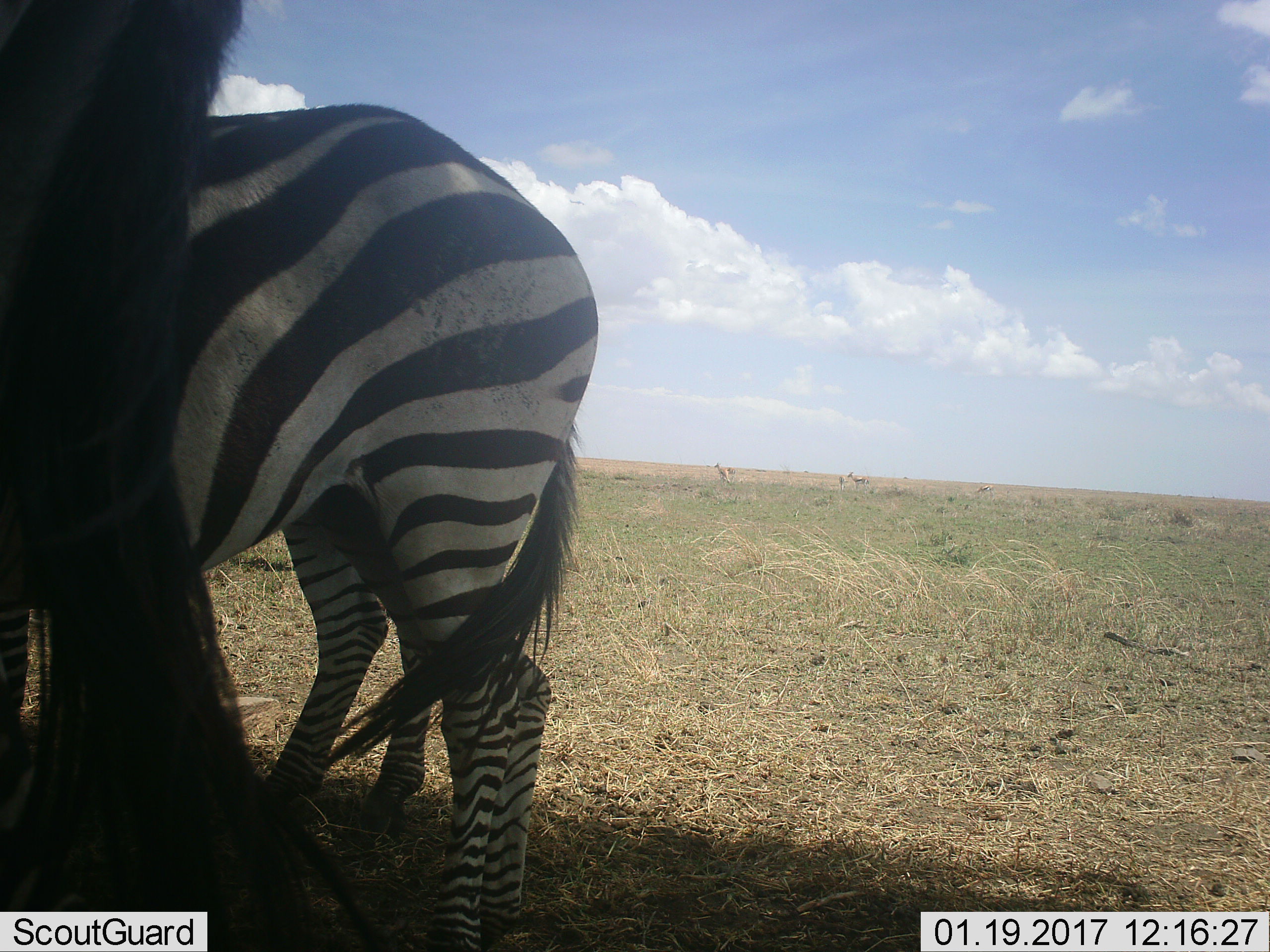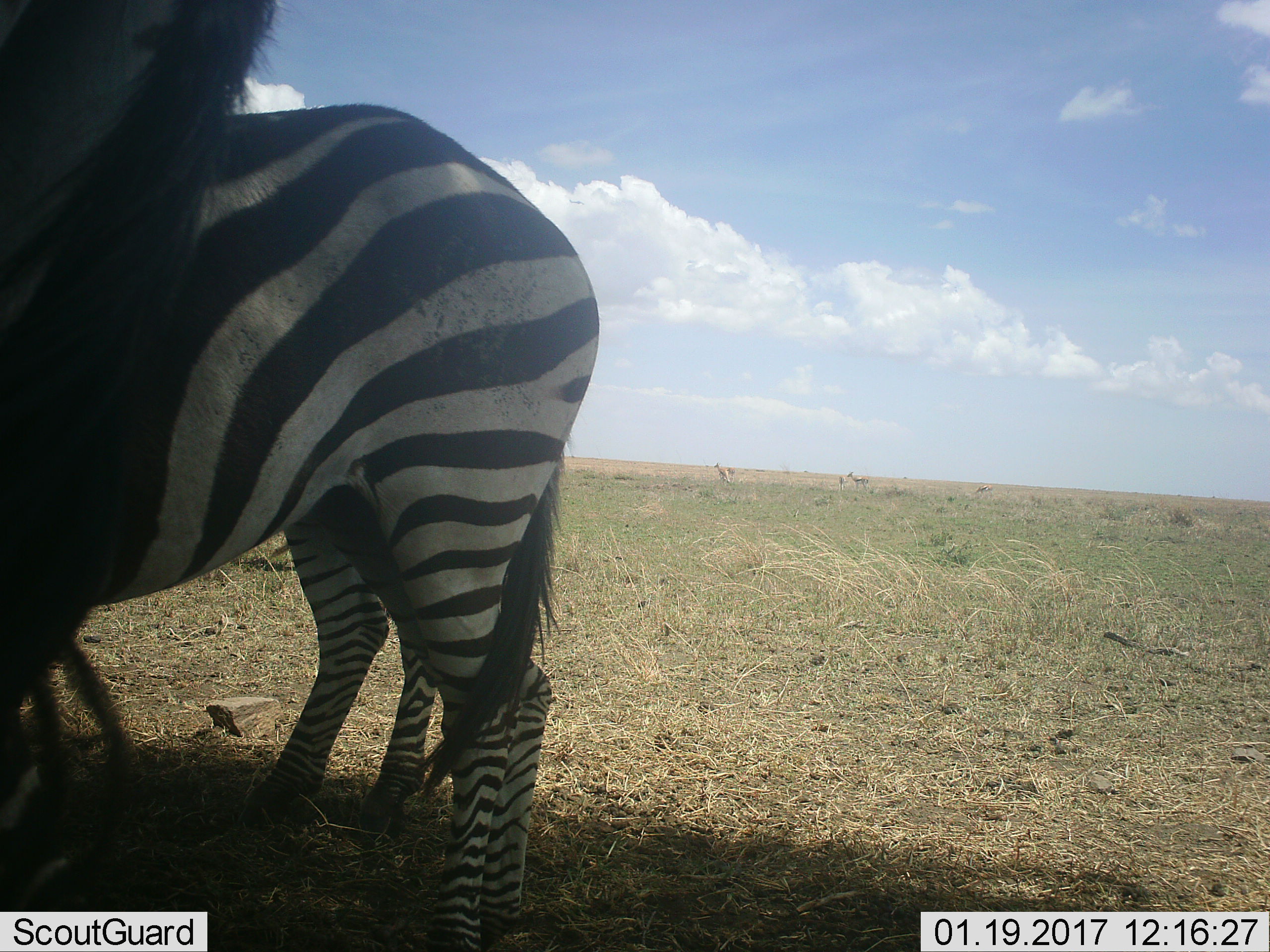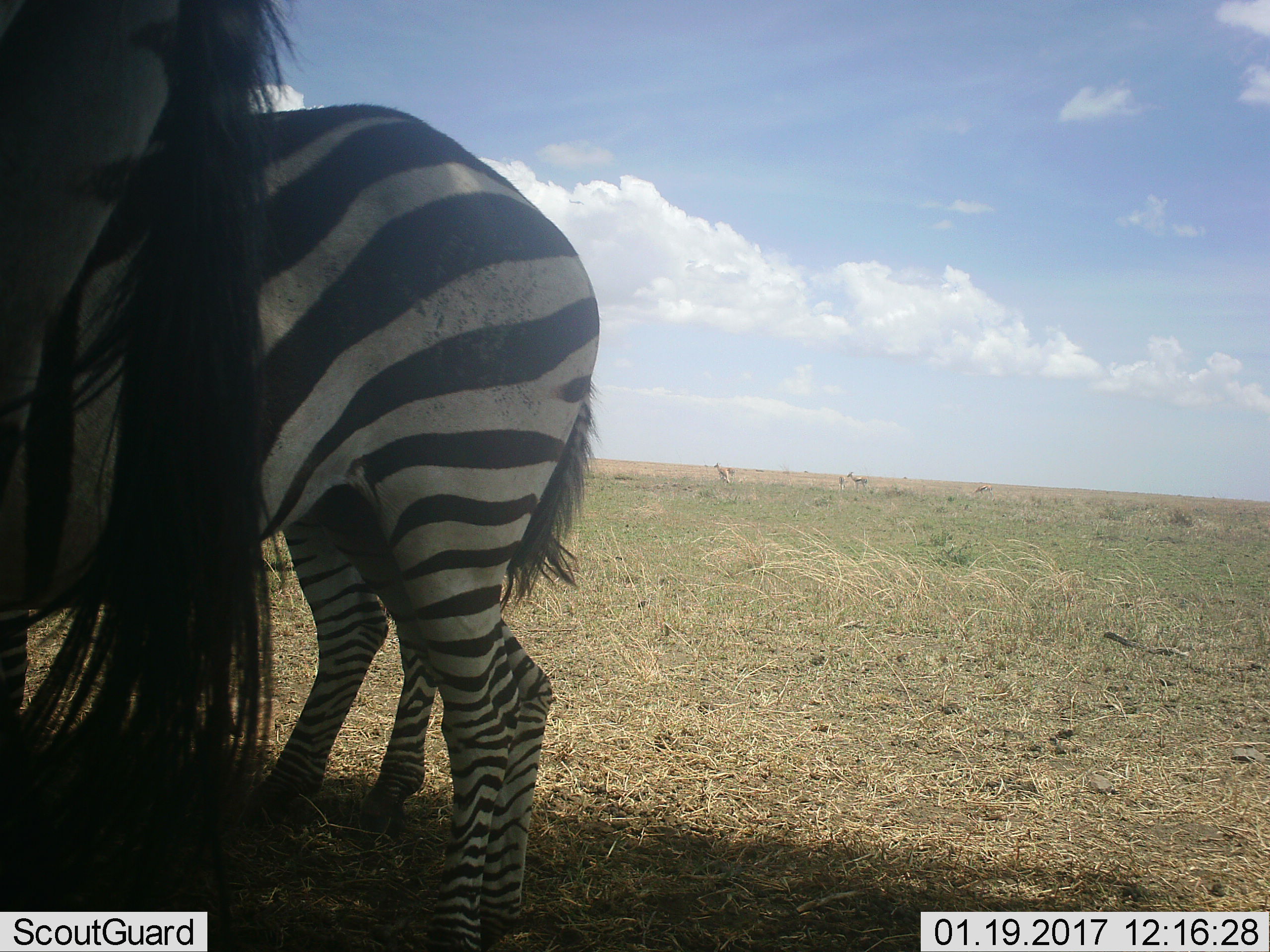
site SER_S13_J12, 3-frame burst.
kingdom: Animalia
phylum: Chordata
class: Mammalia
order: Perissodactyla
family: Equidae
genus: Equus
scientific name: Equus quagga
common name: plains zebra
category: zebraplains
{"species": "zebraplains (plains zebra) (Equus quagga)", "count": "1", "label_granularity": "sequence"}